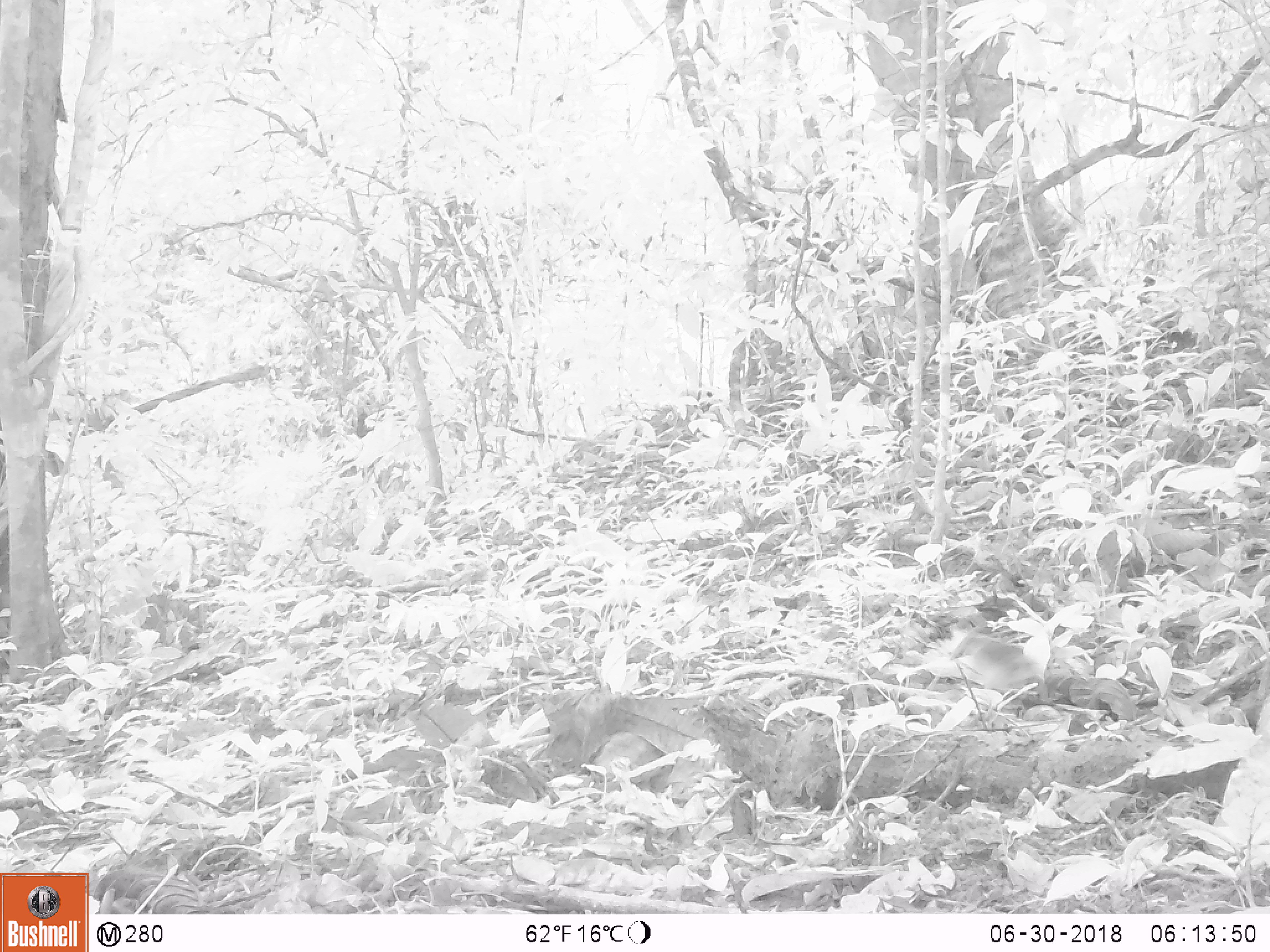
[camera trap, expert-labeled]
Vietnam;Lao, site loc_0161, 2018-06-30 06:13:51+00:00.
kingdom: Animalia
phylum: Chordata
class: Aves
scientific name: Aves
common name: bird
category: unidentified bird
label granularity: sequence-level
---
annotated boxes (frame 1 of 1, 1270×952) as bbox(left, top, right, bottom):
unidentified bird: bbox(949, 626, 1051, 693)